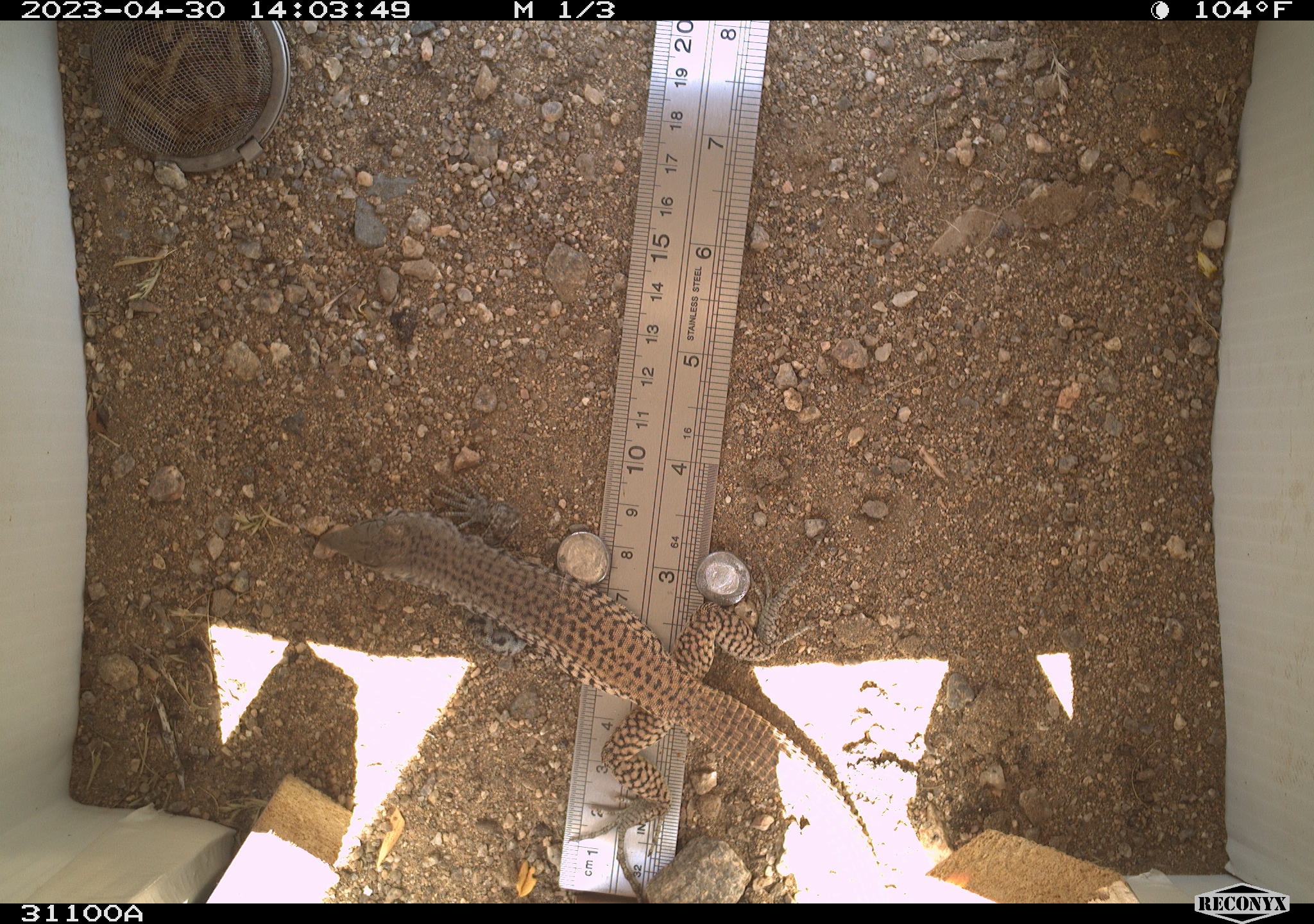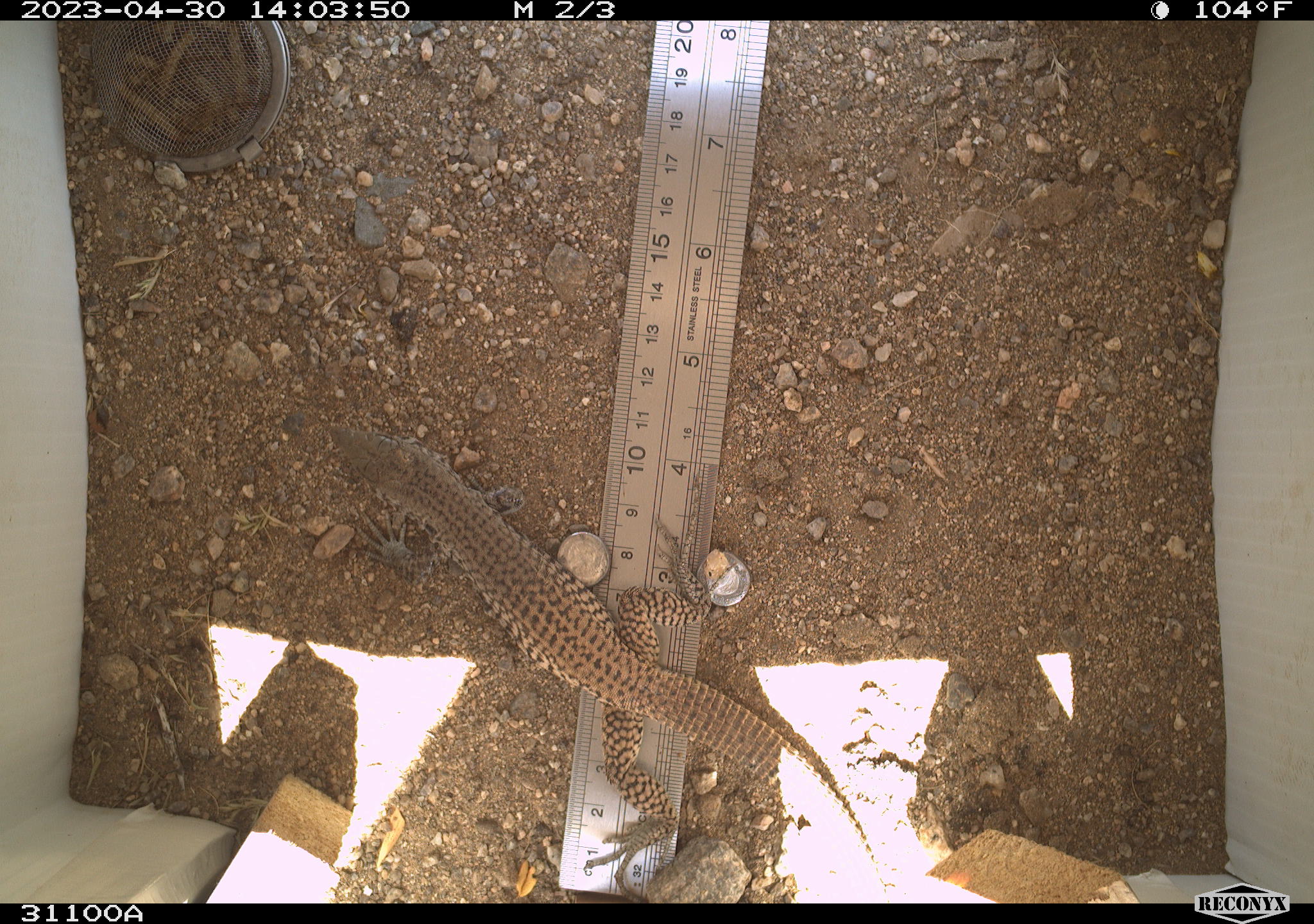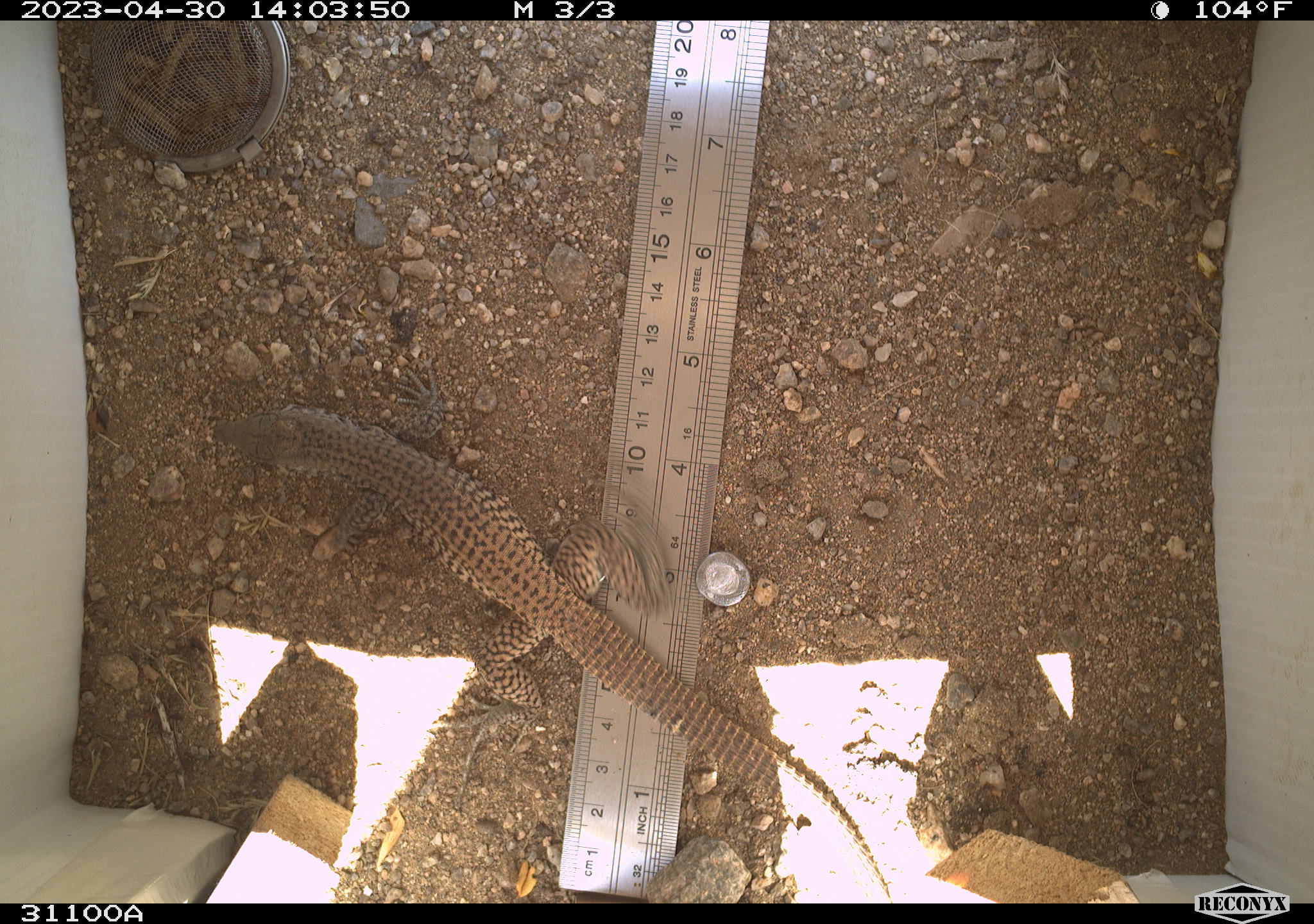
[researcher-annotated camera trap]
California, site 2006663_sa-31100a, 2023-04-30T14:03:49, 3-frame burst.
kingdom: Animalia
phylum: Chordata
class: Reptilia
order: Squamata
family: Teiidae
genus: Aspidoscelis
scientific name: Aspidoscelis tigris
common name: western whiptail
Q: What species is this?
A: Western whiptail (Aspidoscelis tigris).